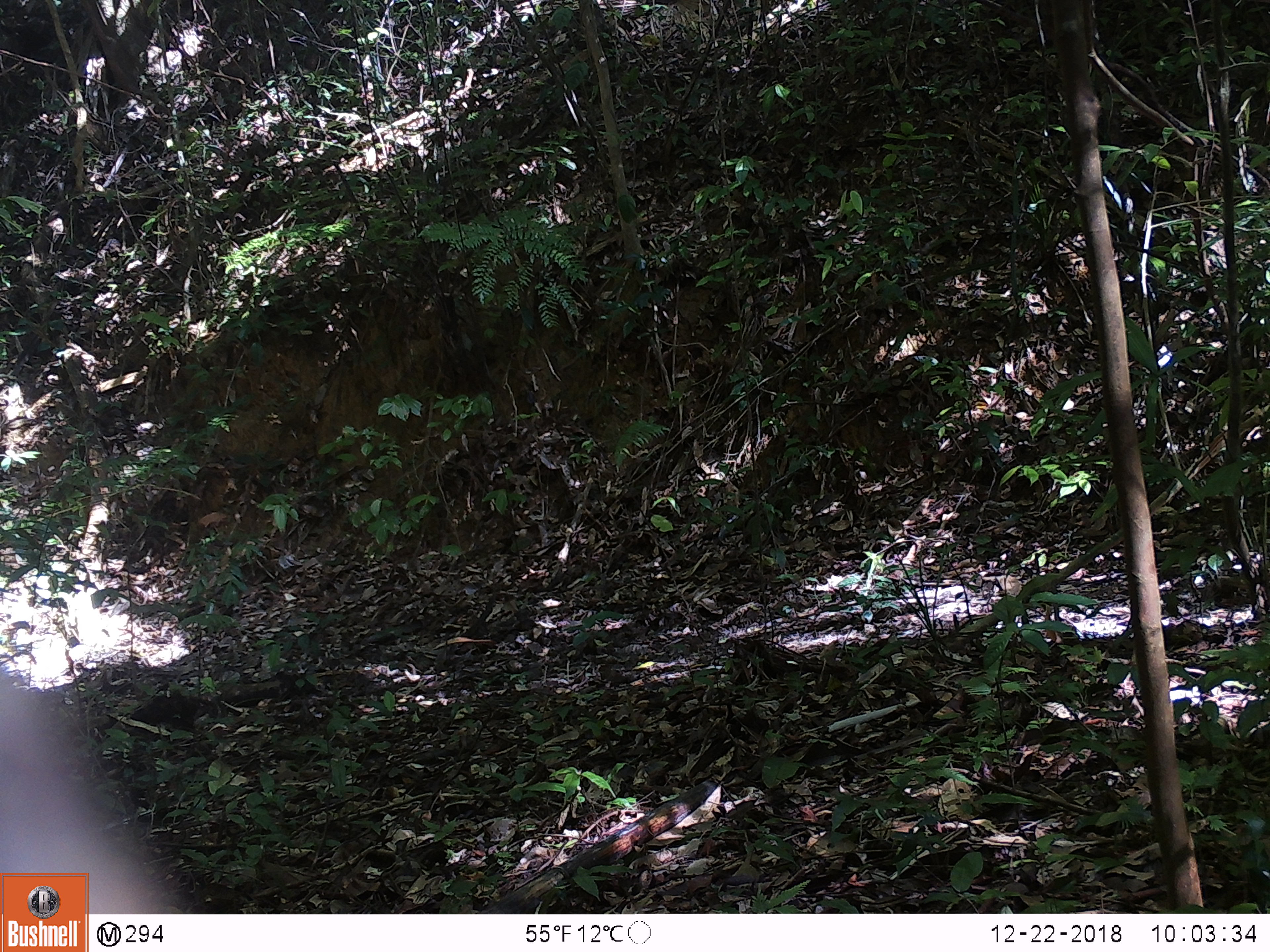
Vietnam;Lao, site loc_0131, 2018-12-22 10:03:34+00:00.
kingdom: Animalia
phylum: Chordata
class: Mammalia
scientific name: Mammalia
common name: mammal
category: unidentified small mammal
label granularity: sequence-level